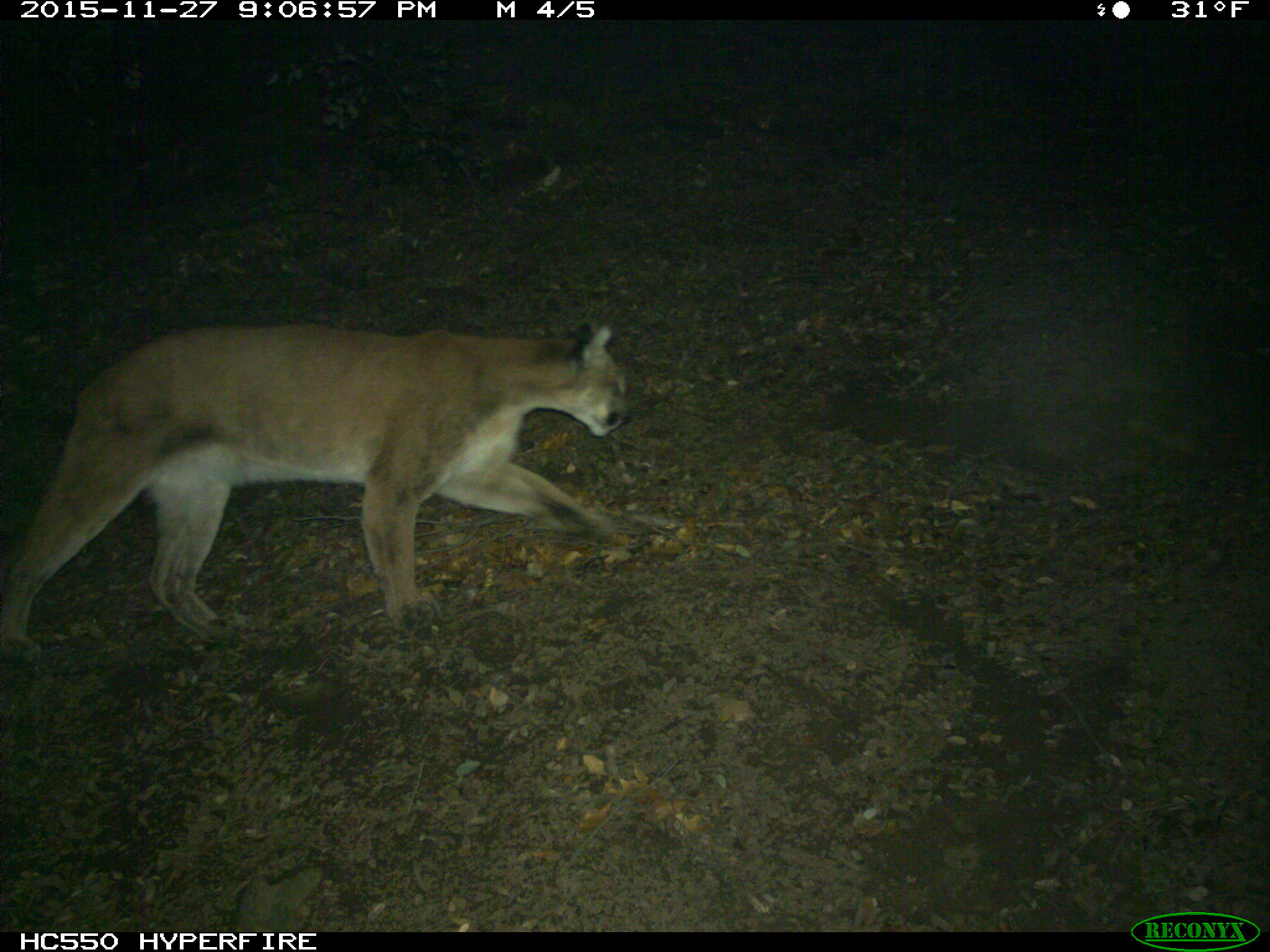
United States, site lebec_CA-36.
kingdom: Animalia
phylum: Chordata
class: Mammalia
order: Carnivora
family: Felidae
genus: Puma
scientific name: Puma concolor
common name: mountain lion